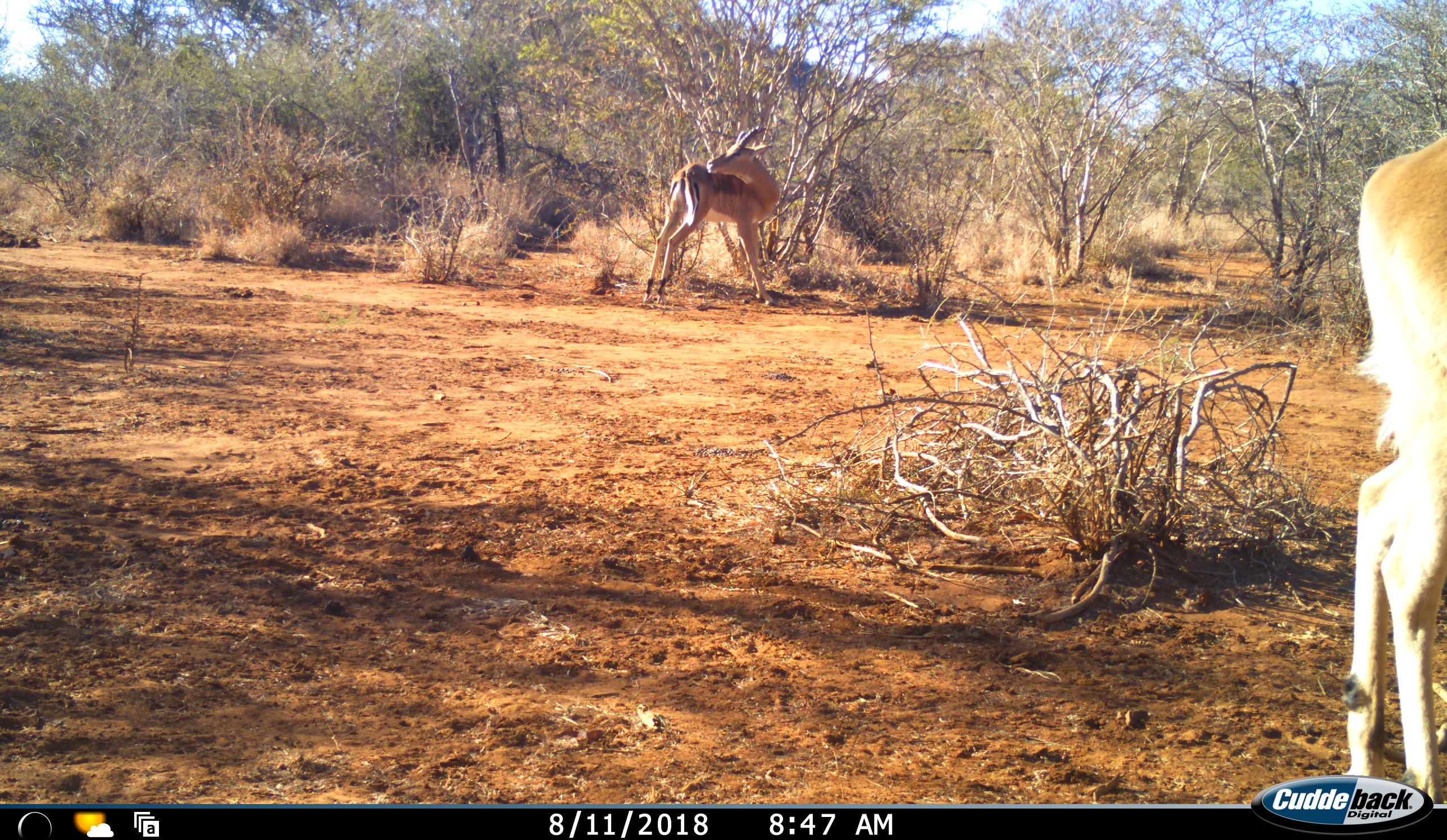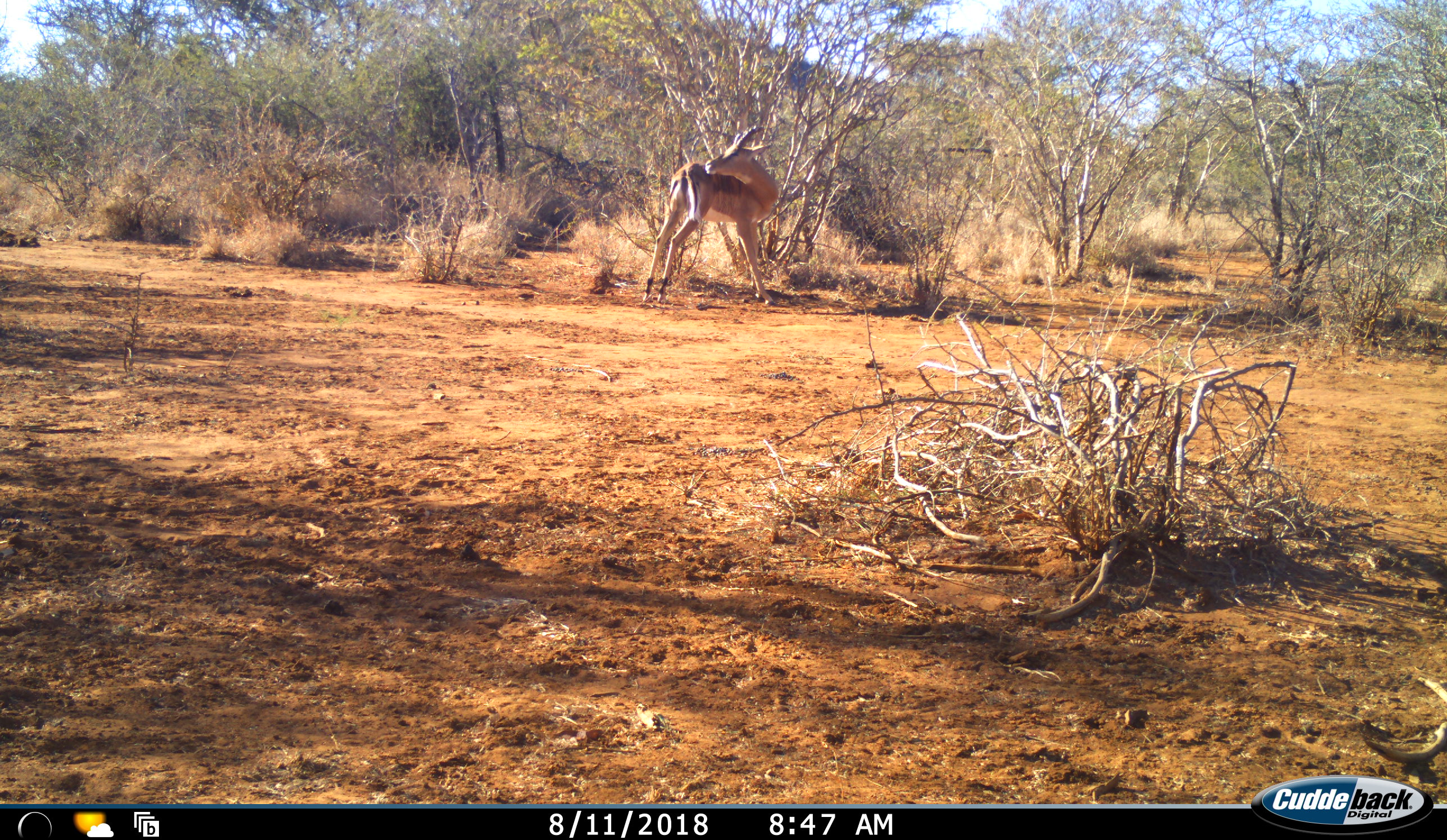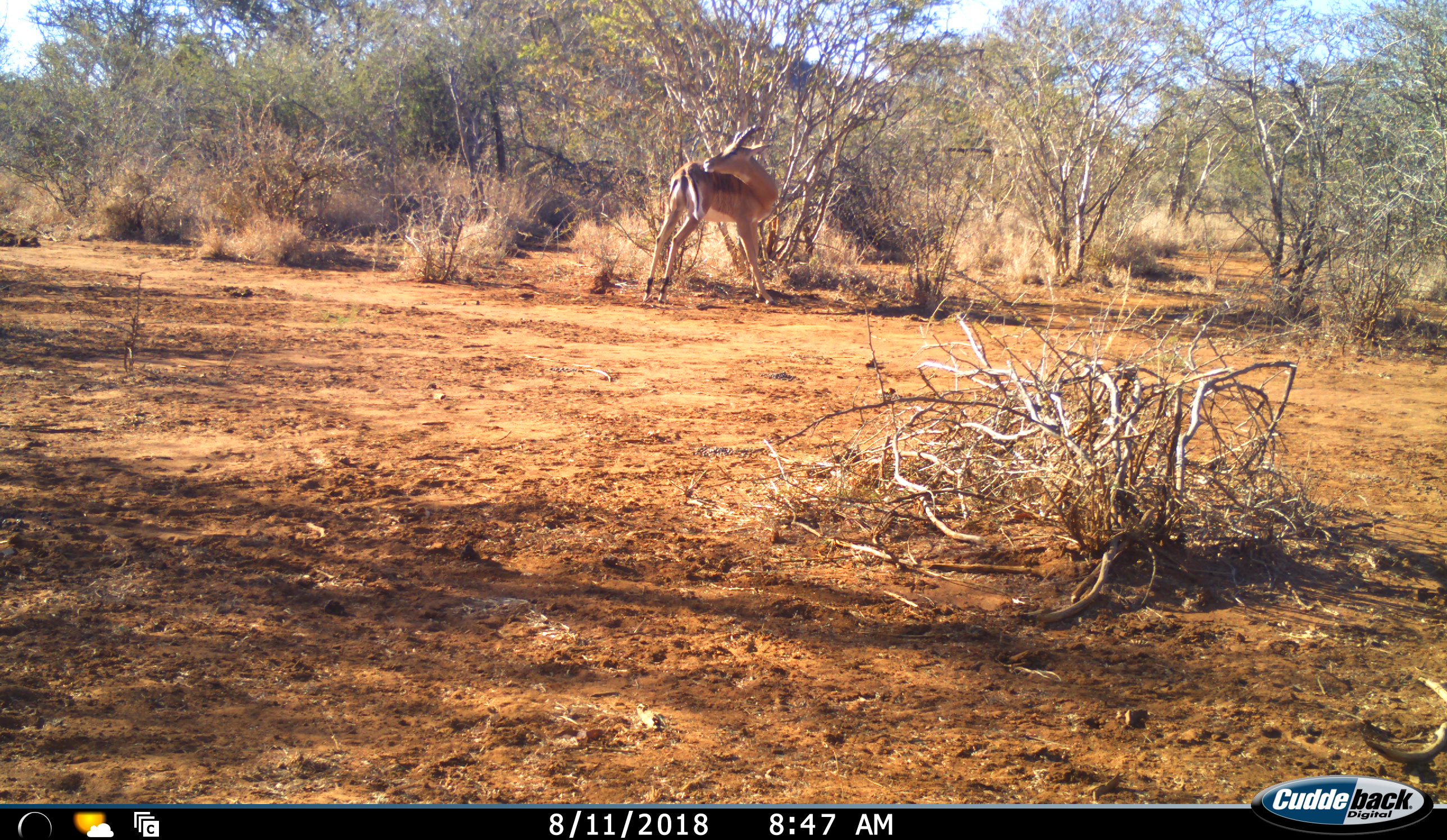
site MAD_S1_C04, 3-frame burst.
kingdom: Animalia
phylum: Chordata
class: Mammalia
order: Artiodactyla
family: Bovidae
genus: Aepyceros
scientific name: Aepyceros melampus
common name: impala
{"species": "impala (Aepyceros melampus)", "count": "2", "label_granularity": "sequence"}